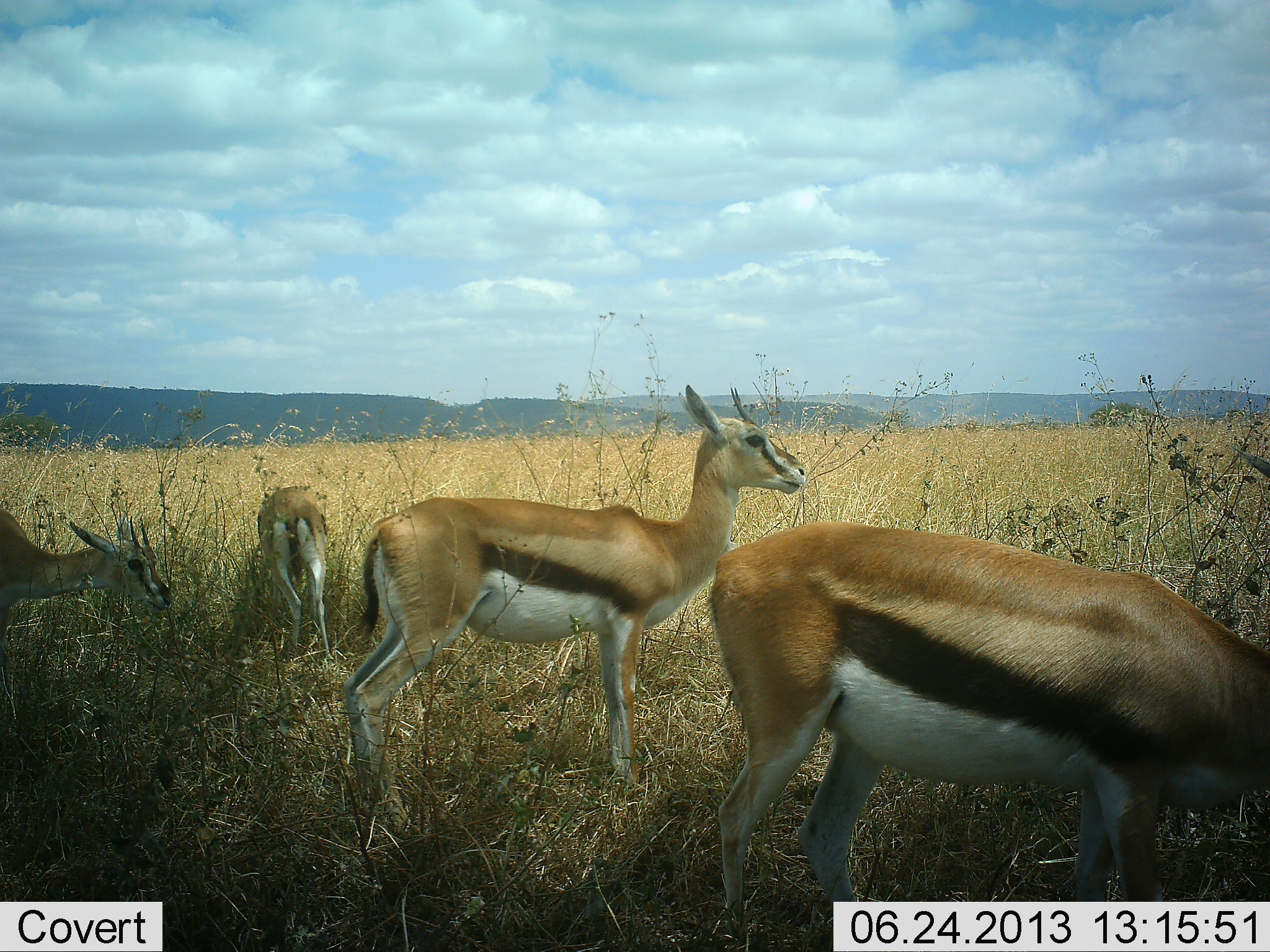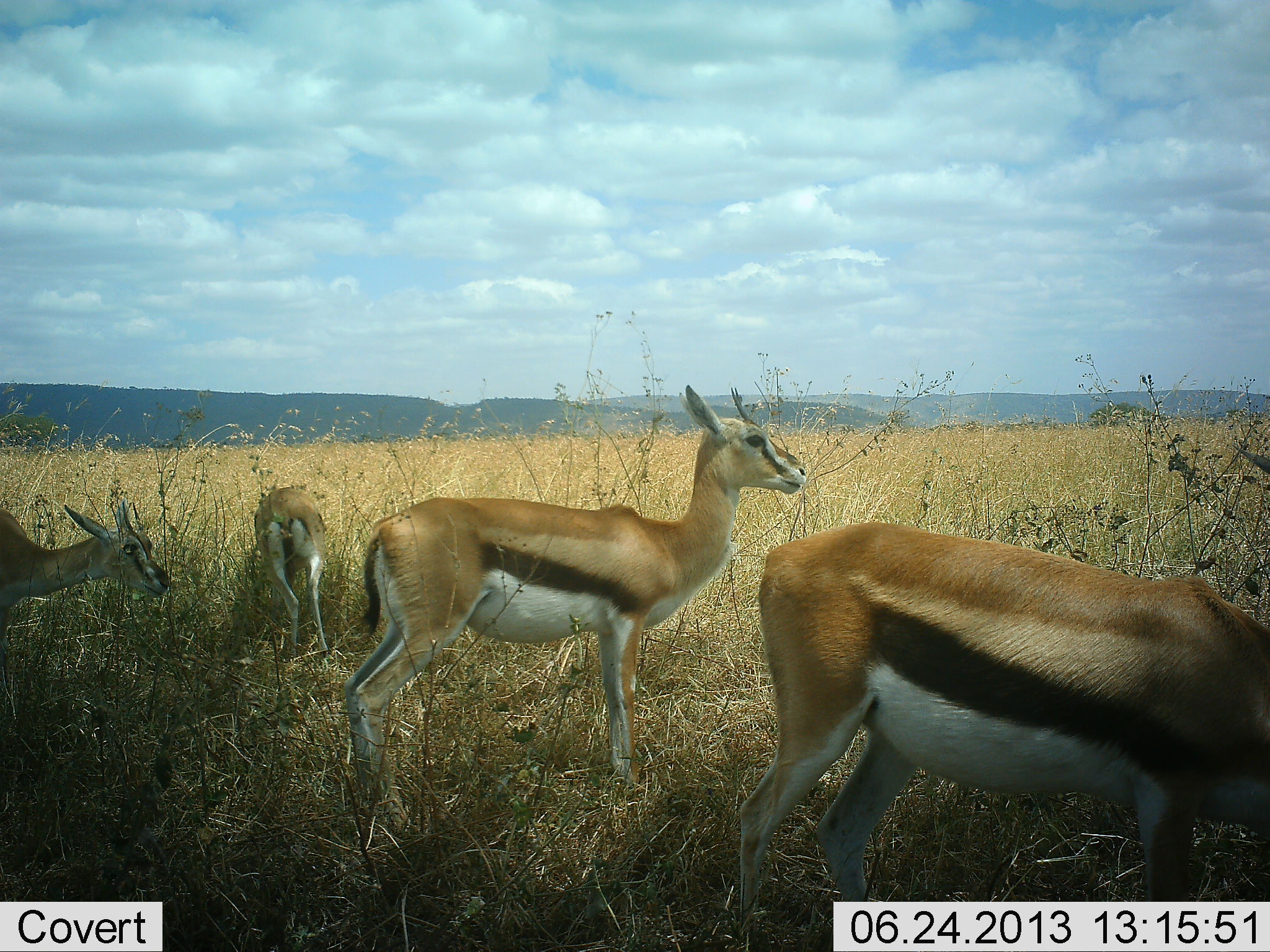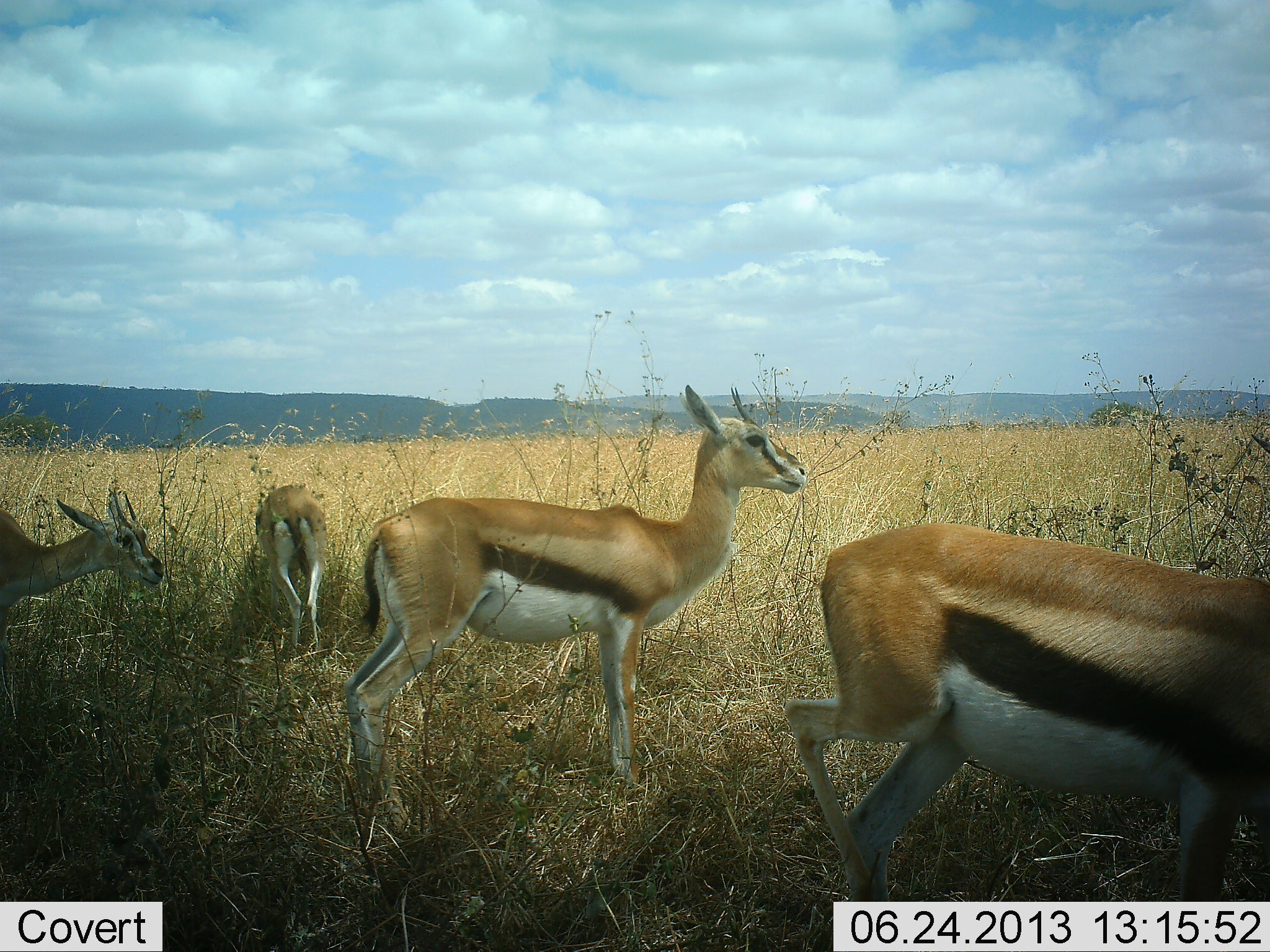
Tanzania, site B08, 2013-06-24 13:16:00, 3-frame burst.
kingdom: Animalia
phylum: Chordata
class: Mammalia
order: Artiodactyla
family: Bovidae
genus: Eudorcas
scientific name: Eudorcas thomsonii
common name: thomson's gazelle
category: gazellethomsons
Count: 4.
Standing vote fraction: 94%.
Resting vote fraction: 0%.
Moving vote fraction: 17%.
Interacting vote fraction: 0%.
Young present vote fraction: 0%.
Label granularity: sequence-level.